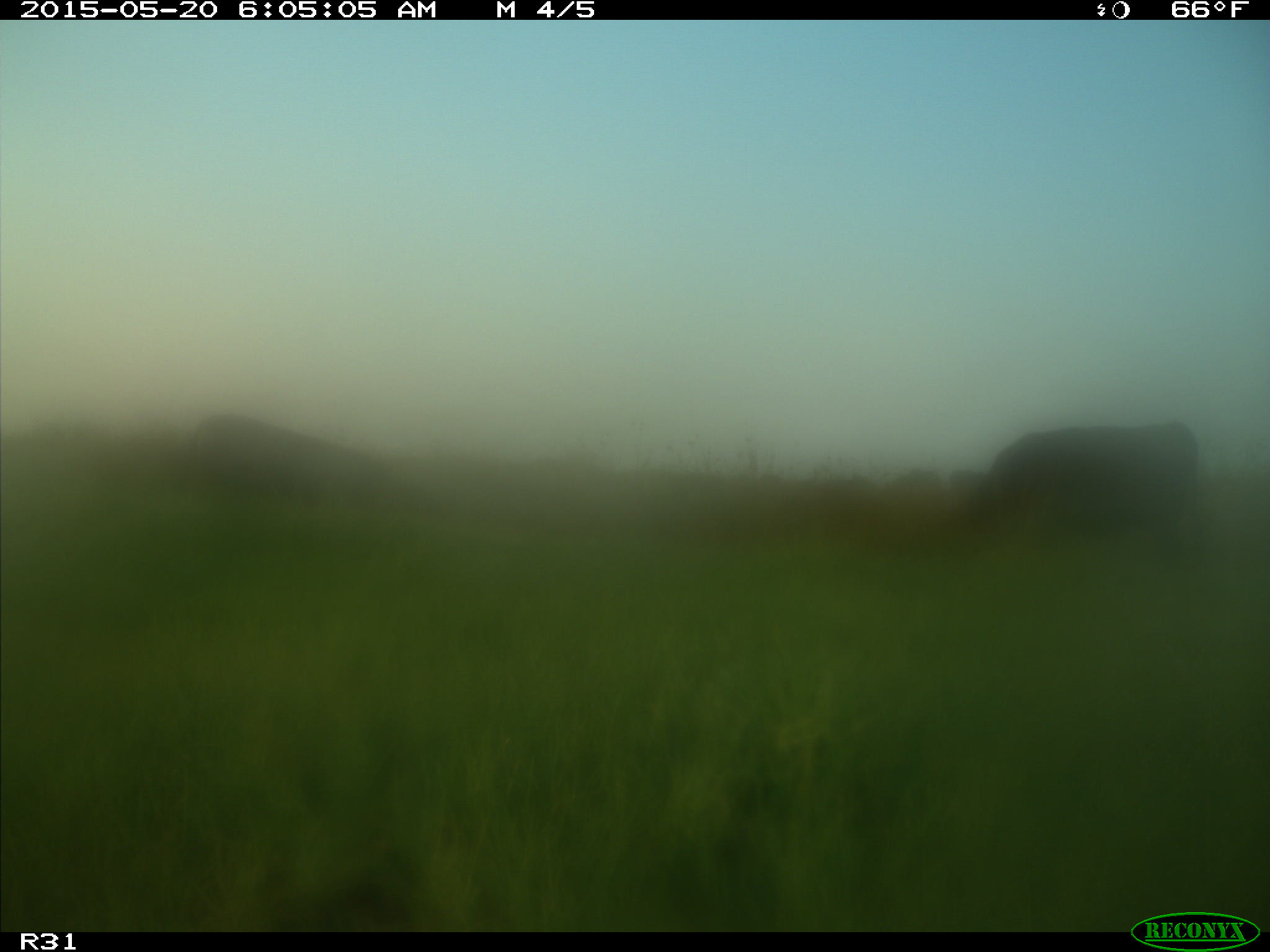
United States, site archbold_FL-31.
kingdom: Animalia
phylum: Chordata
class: Mammalia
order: Artiodactyla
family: Bovidae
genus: Bos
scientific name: Bos taurus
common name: domestic cow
Bos taurus (domestic cow).